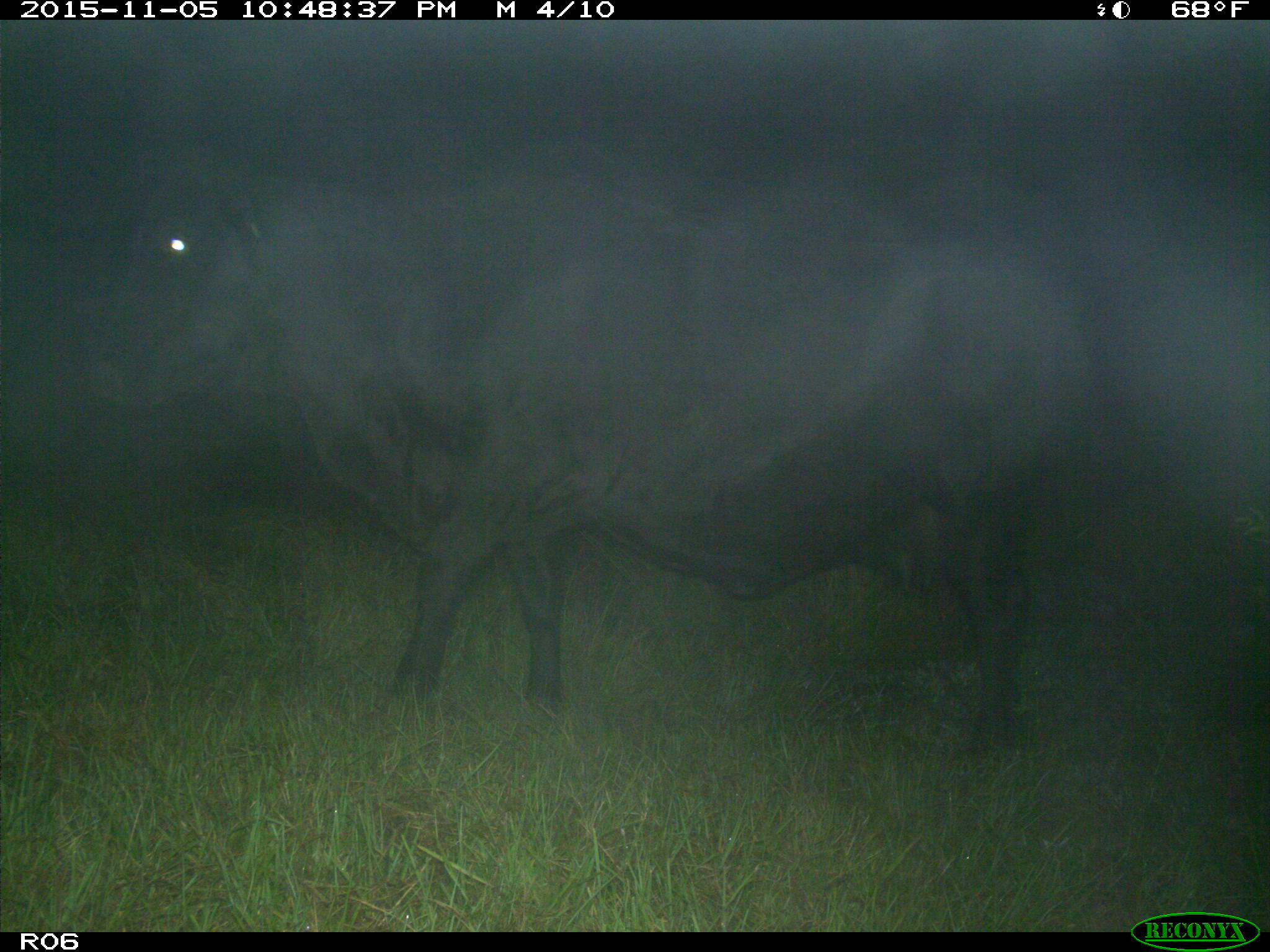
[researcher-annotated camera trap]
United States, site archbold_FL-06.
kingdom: Animalia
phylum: Chordata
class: Mammalia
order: Artiodactyla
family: Bovidae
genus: Bos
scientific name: Bos taurus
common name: domestic cow